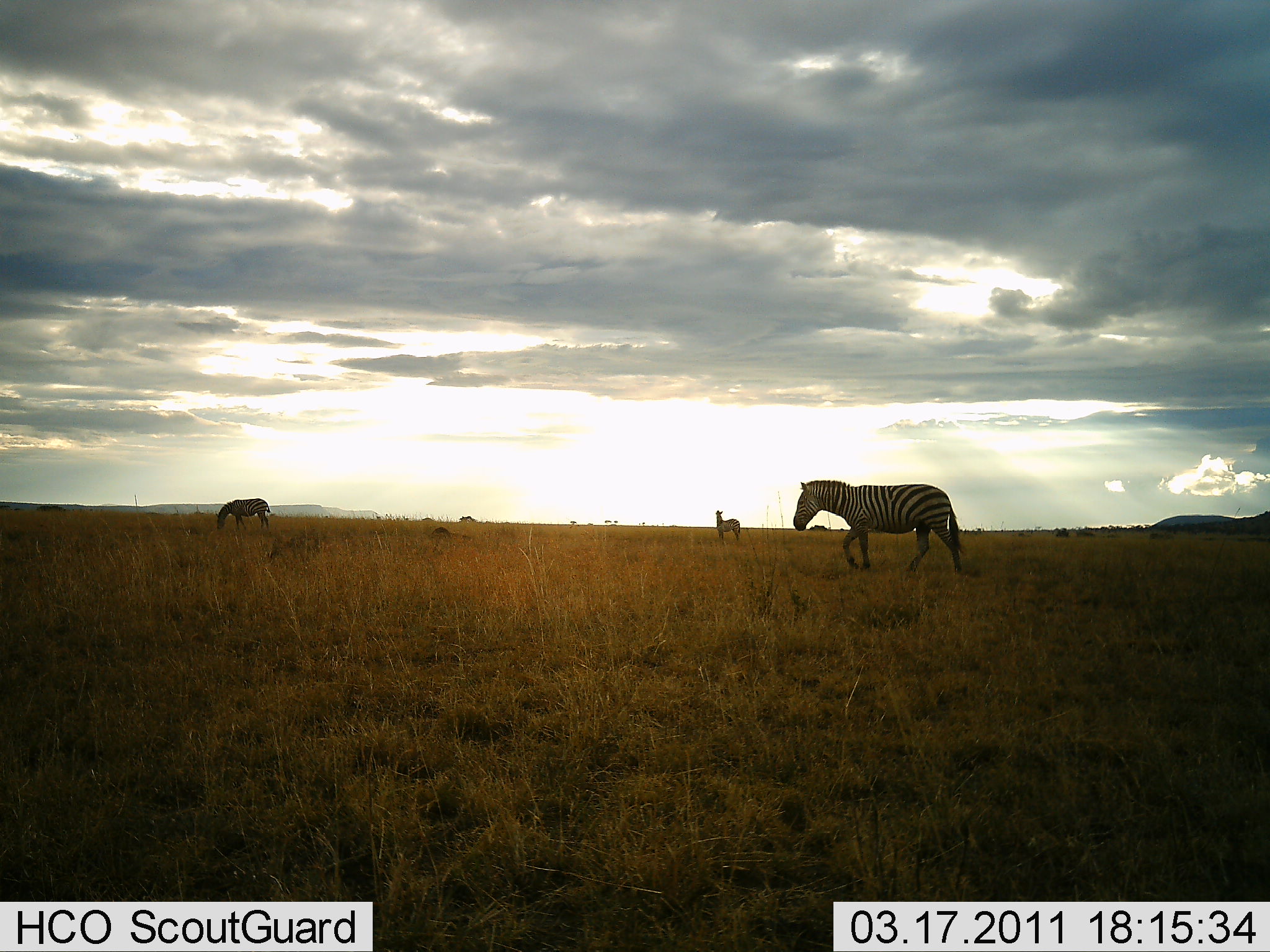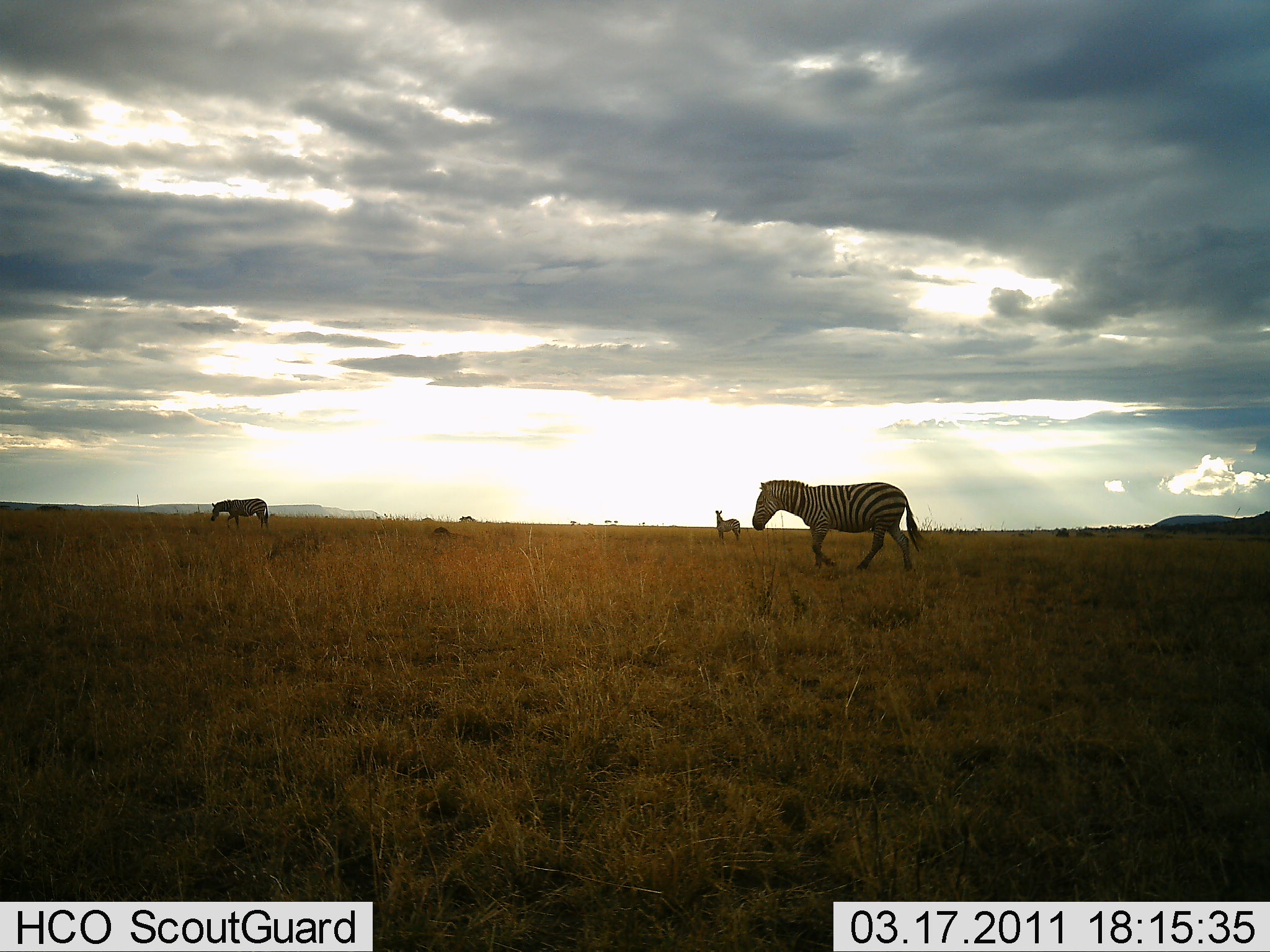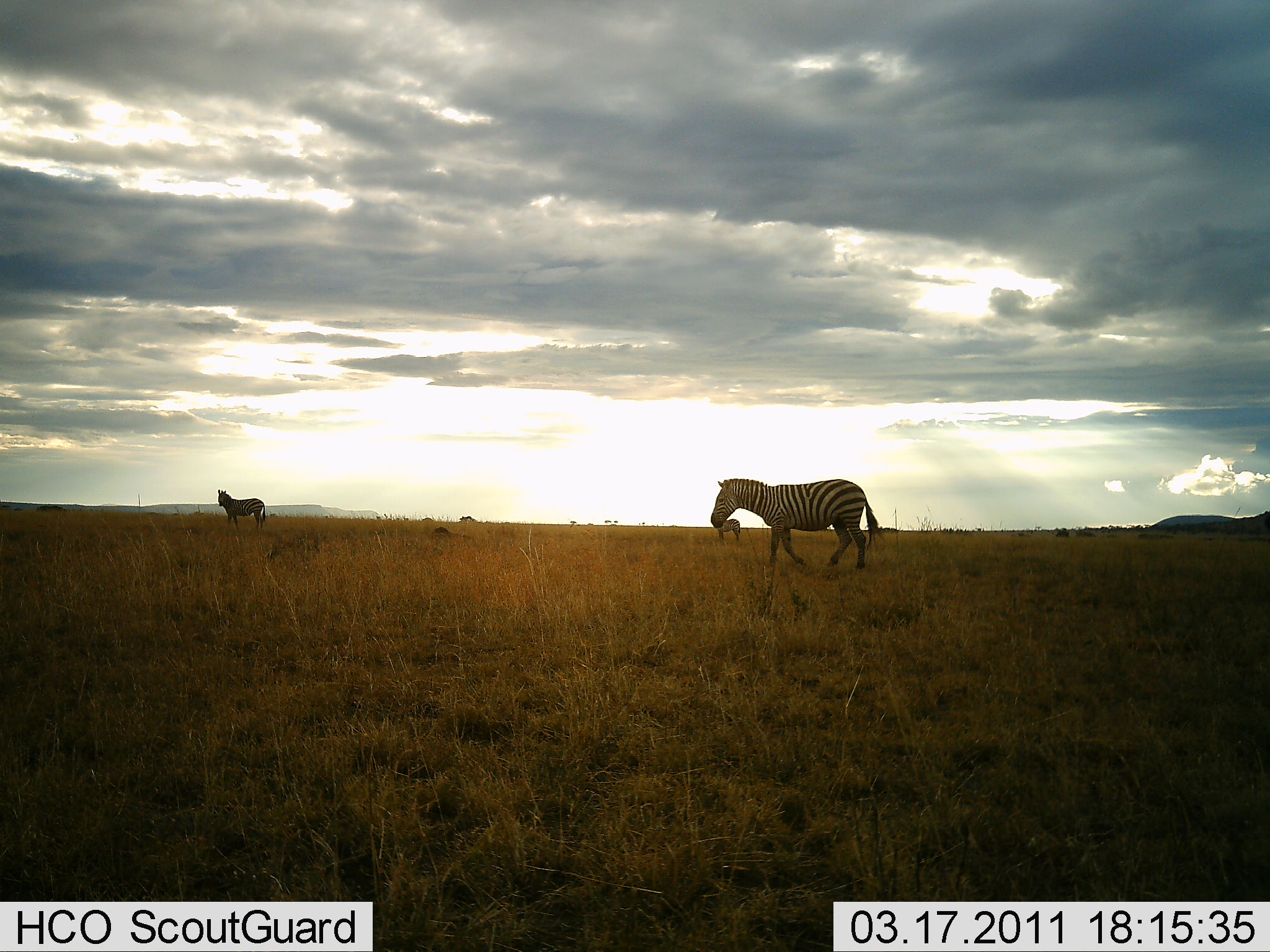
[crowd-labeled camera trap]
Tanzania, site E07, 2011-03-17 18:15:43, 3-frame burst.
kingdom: Animalia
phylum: Chordata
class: Mammalia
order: Perissodactyla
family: Equidae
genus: Equus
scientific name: Equus quagga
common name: plains zebra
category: zebra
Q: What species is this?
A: Zebra (plains zebra) (Equus quagga).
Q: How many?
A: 3.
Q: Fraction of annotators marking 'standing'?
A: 33%.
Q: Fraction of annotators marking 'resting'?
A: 0%.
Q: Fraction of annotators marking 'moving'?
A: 92%.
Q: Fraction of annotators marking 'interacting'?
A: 0%.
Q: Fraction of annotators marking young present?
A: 0%.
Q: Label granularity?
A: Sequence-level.